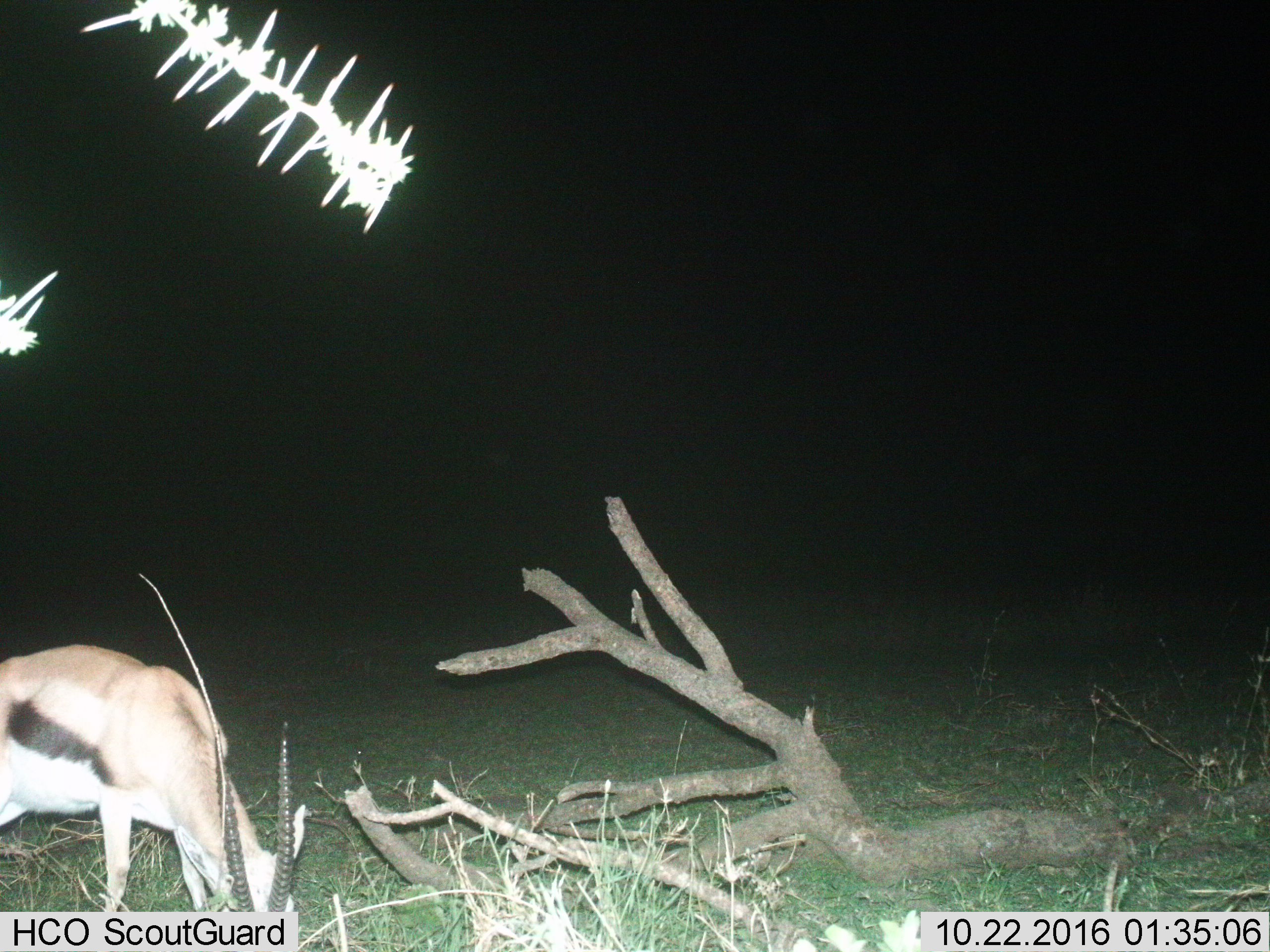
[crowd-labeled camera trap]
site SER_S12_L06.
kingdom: Animalia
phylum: Chordata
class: Mammalia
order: Artiodactyla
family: Bovidae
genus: Eudorcas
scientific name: Eudorcas thomsonii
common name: thomson's gazelle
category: gazellethomsons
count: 1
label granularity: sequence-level